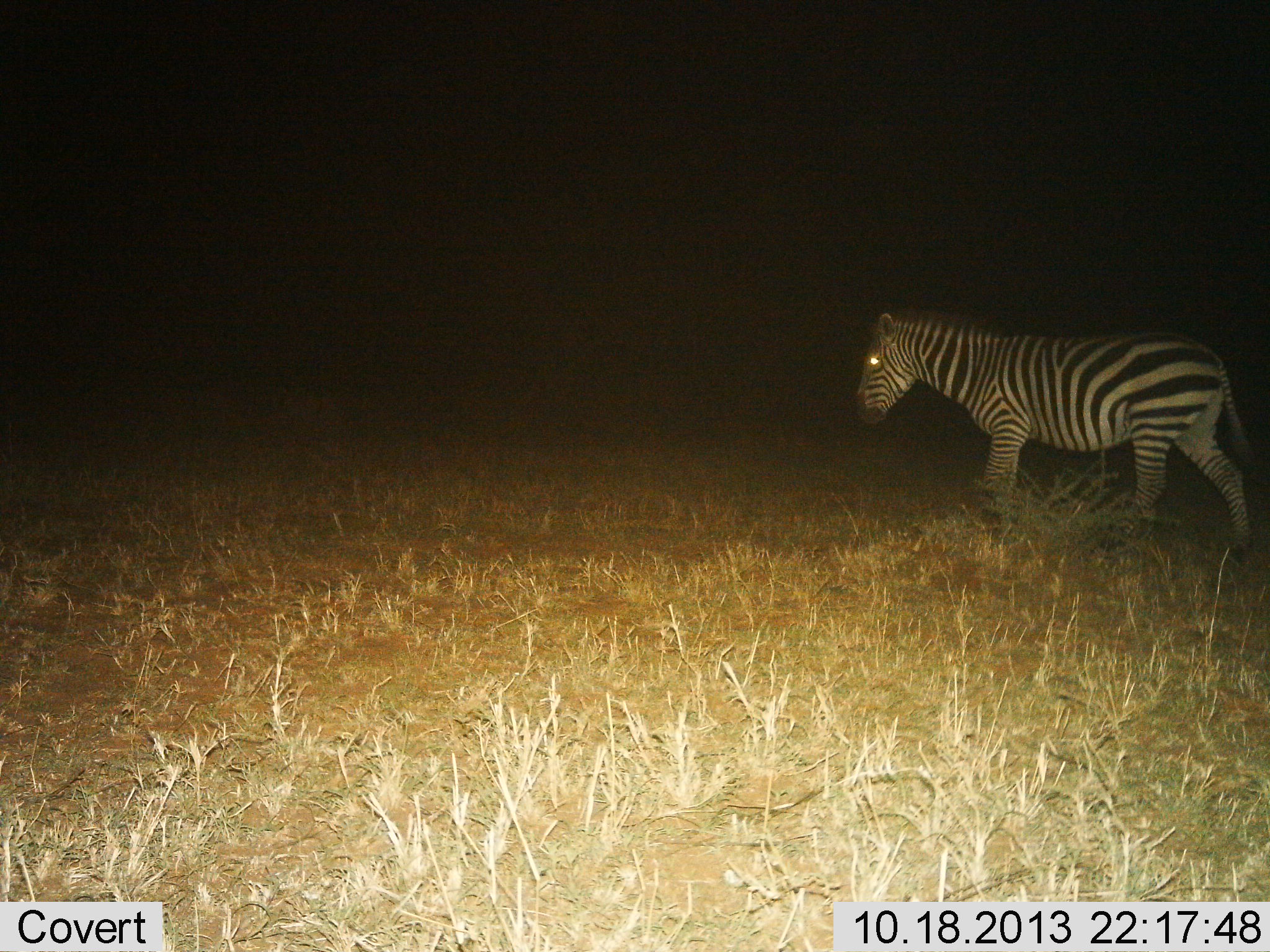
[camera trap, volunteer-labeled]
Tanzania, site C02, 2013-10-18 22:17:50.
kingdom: Animalia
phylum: Chordata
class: Mammalia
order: Perissodactyla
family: Equidae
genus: Equus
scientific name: Equus quagga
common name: plains zebra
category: zebra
Zebra (plains zebra) (Equus quagga), count 1. Behavior (volunteer vote fractions): standing 10%, resting 0%, moving 90%, interacting 0%. Young present (vote fraction): 0%. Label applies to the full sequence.